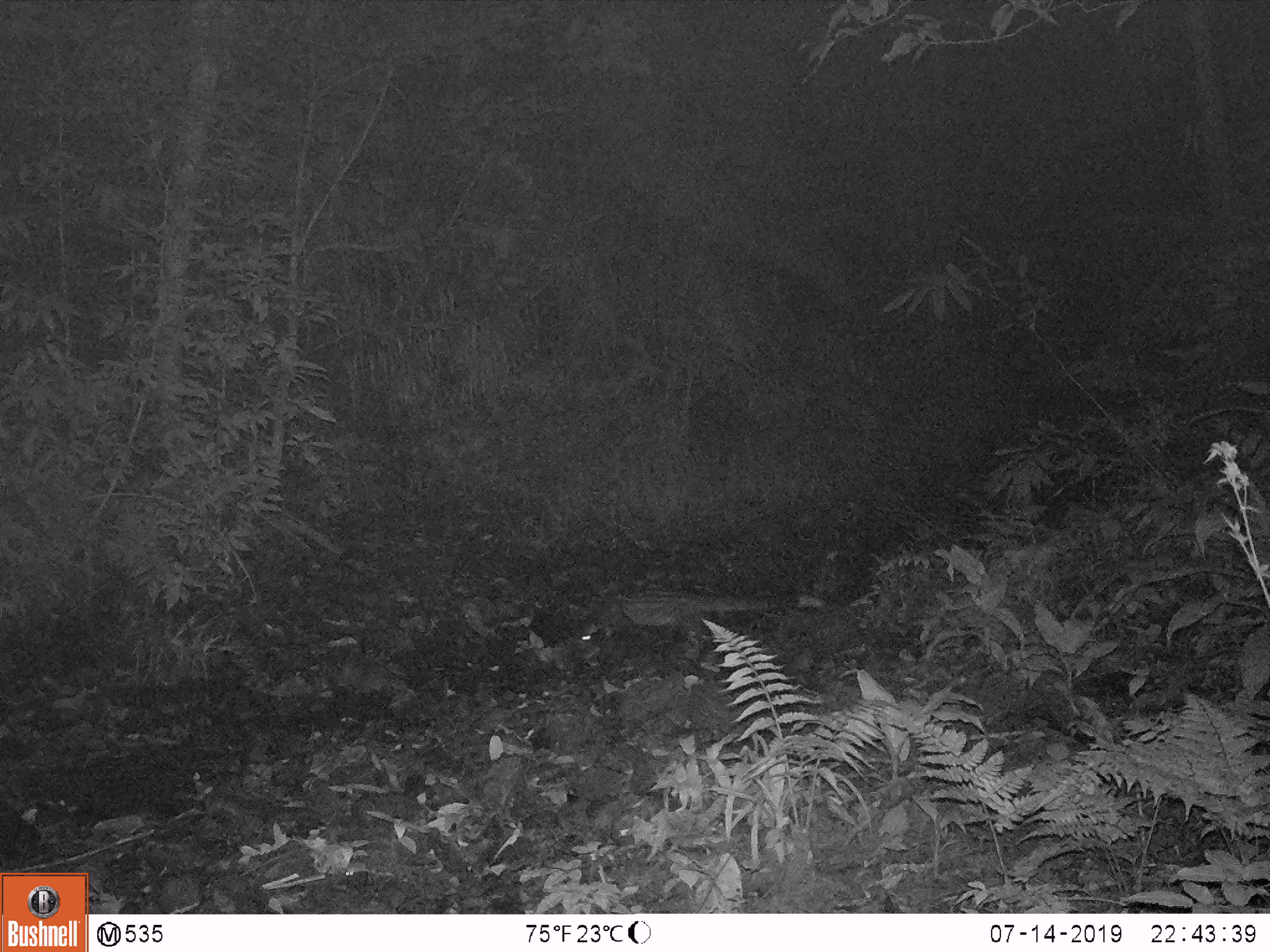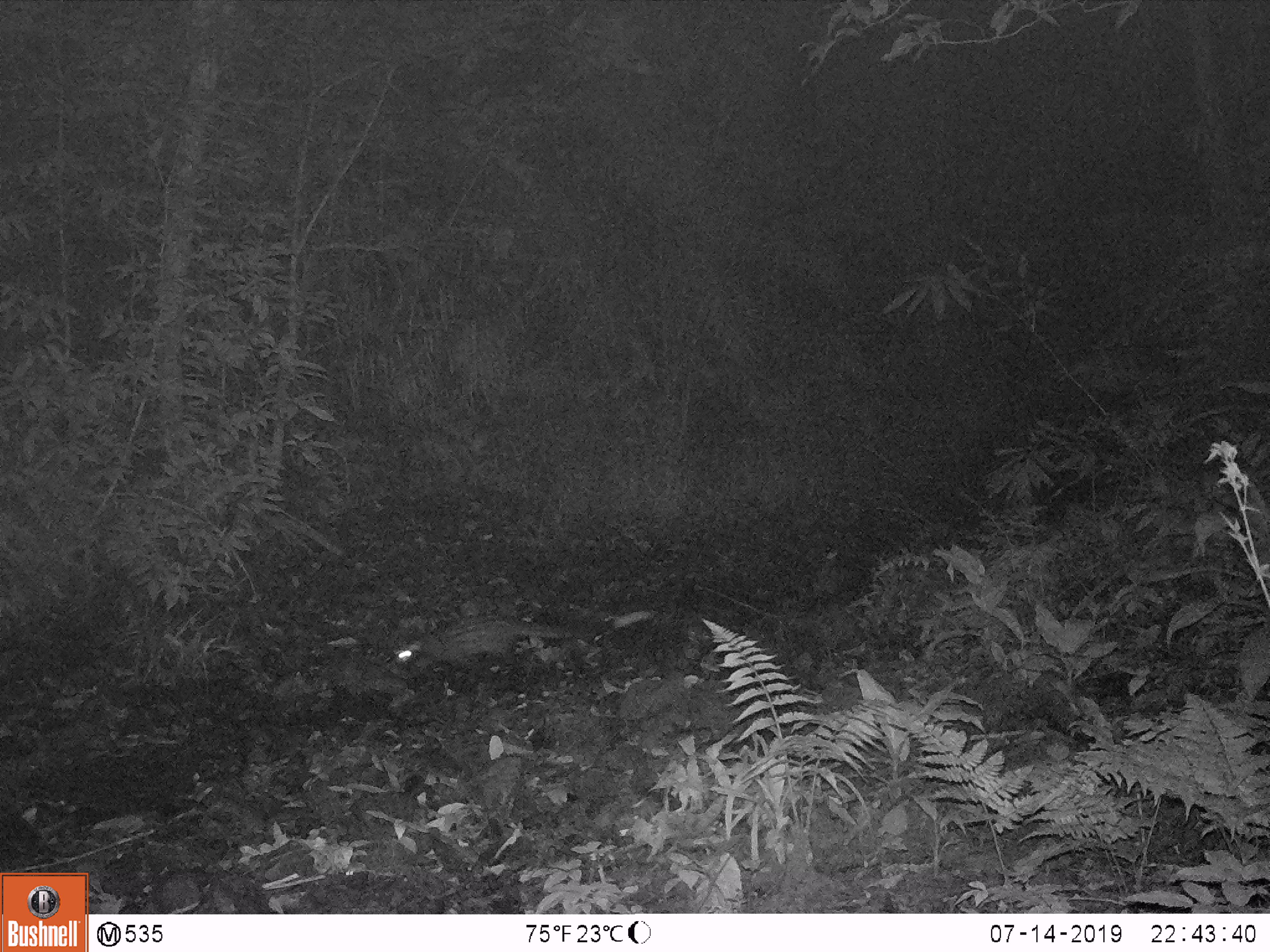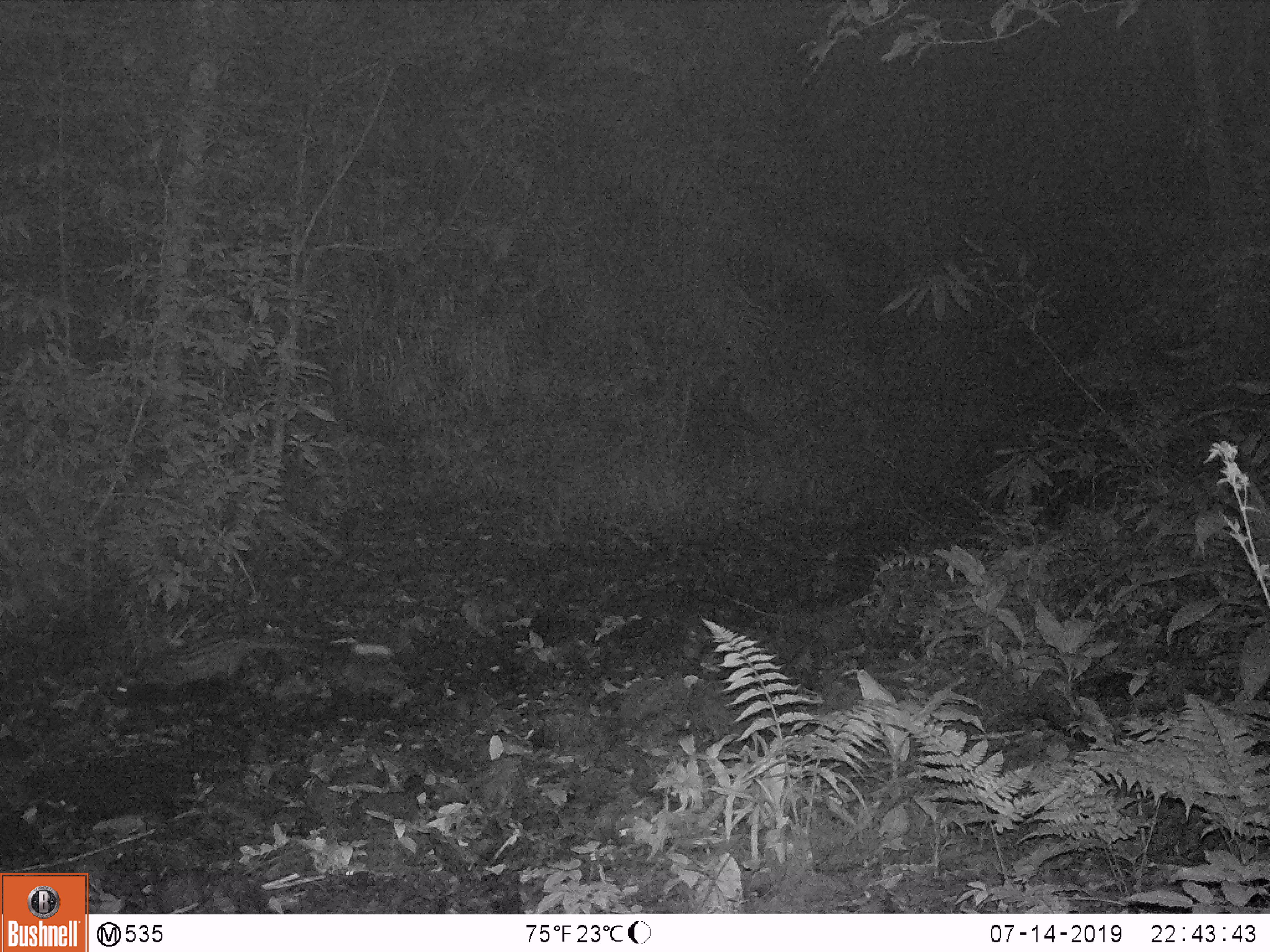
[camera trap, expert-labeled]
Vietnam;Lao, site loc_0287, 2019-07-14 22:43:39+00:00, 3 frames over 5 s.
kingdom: Animalia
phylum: Chordata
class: Mammalia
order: Carnivora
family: Viverridae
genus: Paradoxurus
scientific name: Paradoxurus hermaphroditus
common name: common palm civet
Common palm civet (Paradoxurus hermaphroditus). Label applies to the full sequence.